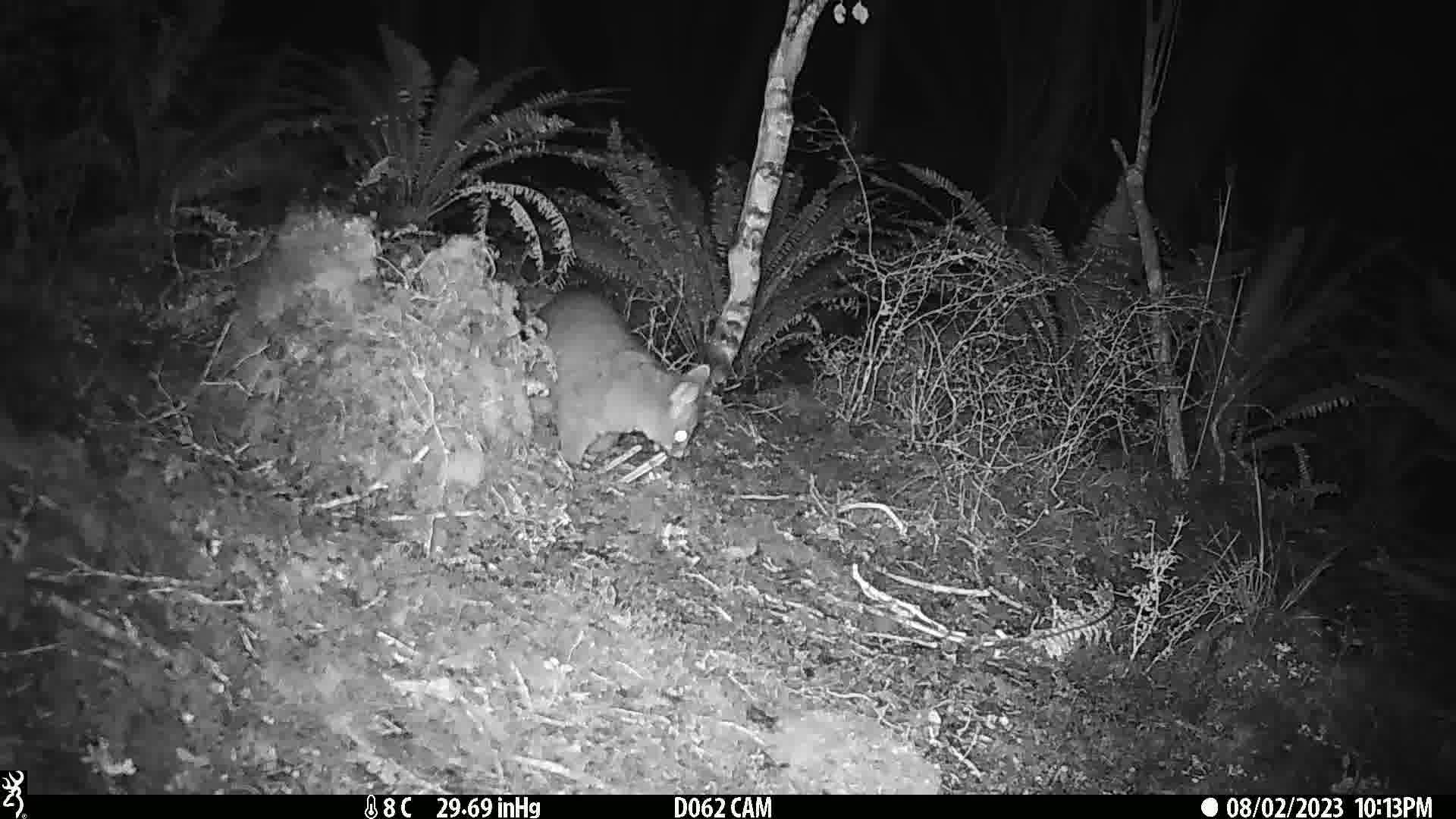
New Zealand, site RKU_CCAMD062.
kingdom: Animalia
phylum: Chordata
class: Mammalia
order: Diprotodontia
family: Phalangeridae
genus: Trichosurus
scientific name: Trichosurus vulpecula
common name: common brushtail possum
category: possum